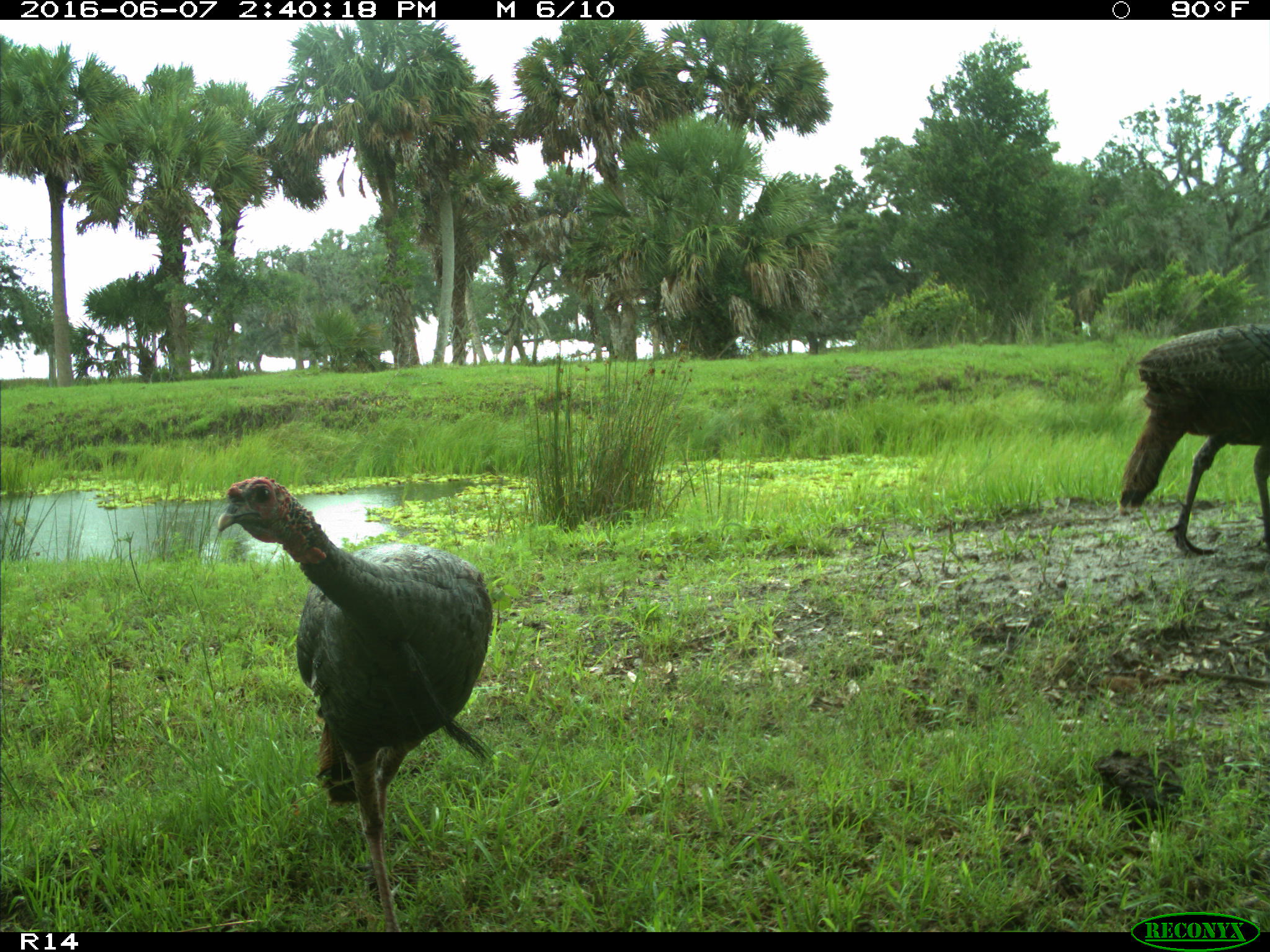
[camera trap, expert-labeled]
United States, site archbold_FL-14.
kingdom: Animalia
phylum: Chordata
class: Aves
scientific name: Aves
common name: birds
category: unidentified bird